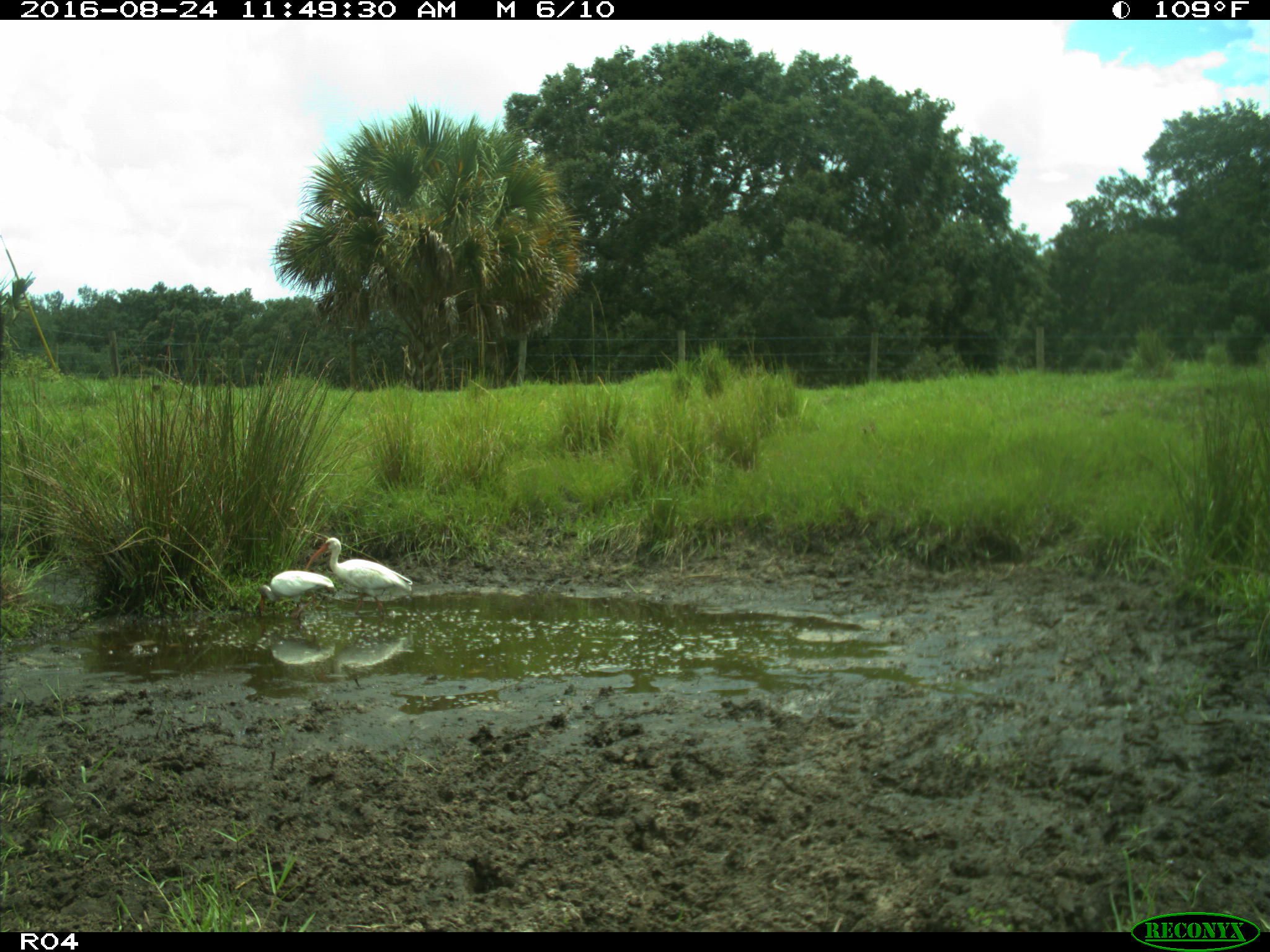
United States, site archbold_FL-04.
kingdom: Animalia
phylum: Chordata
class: Aves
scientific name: Aves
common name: birds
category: unidentified bird